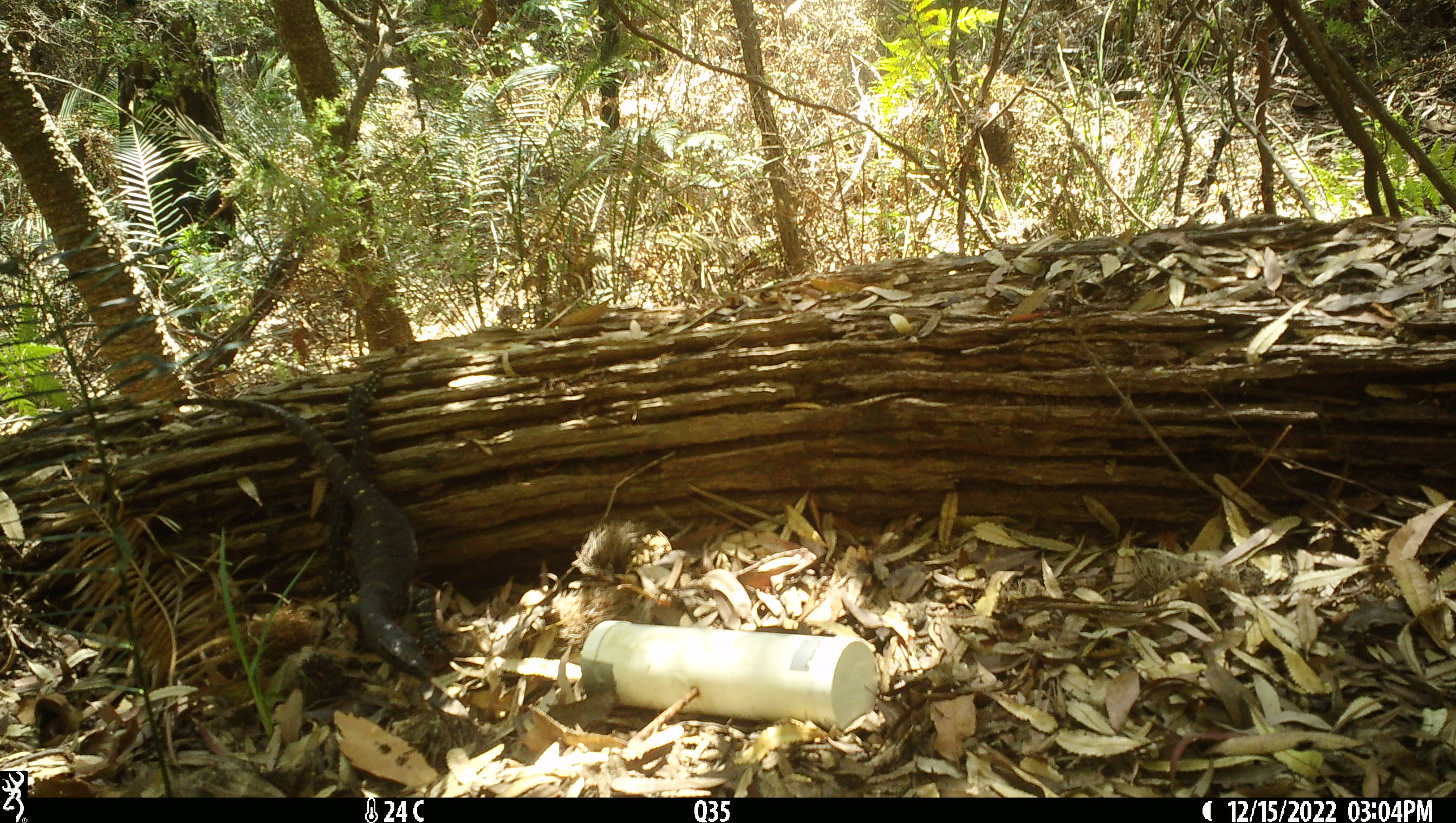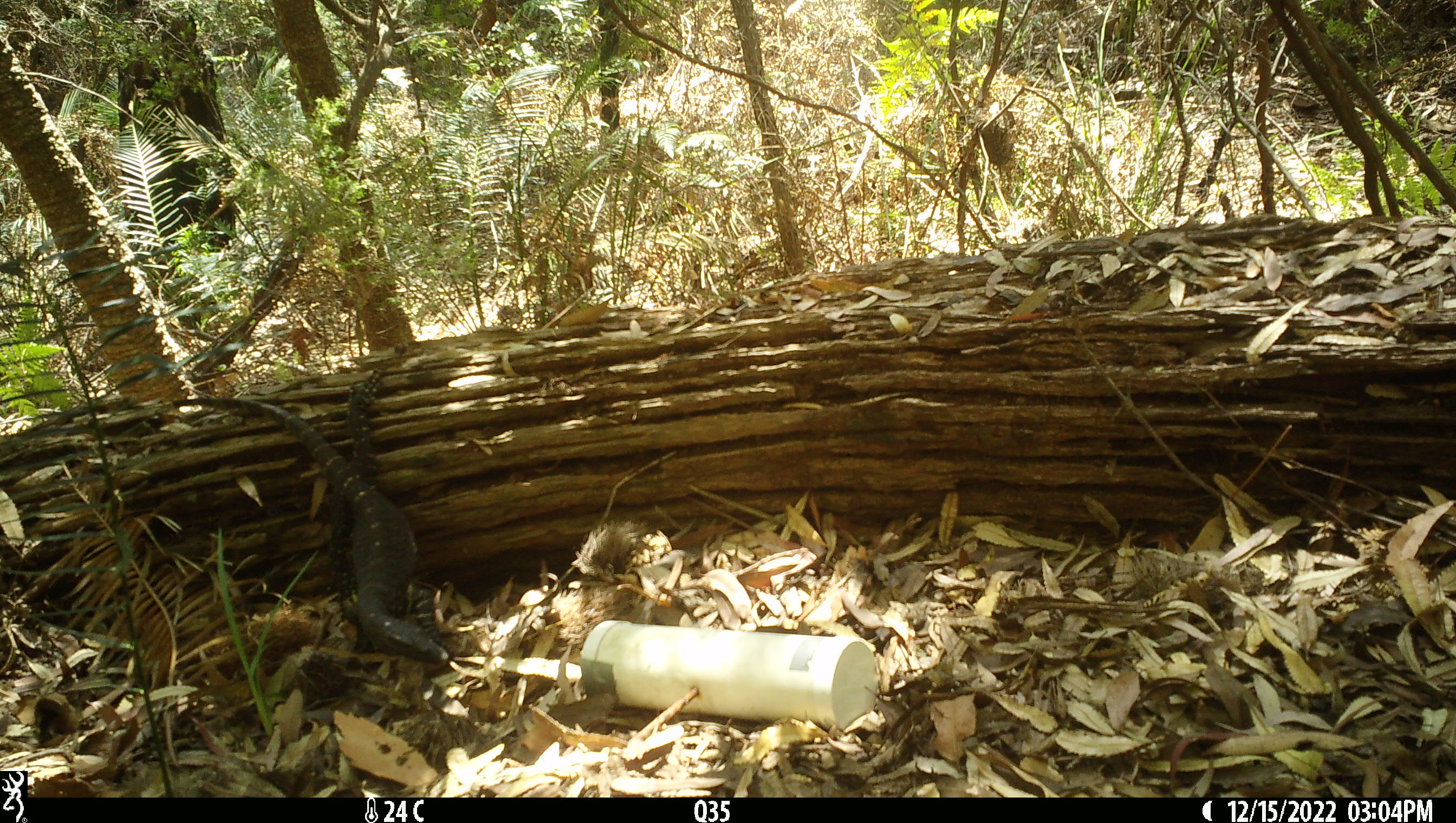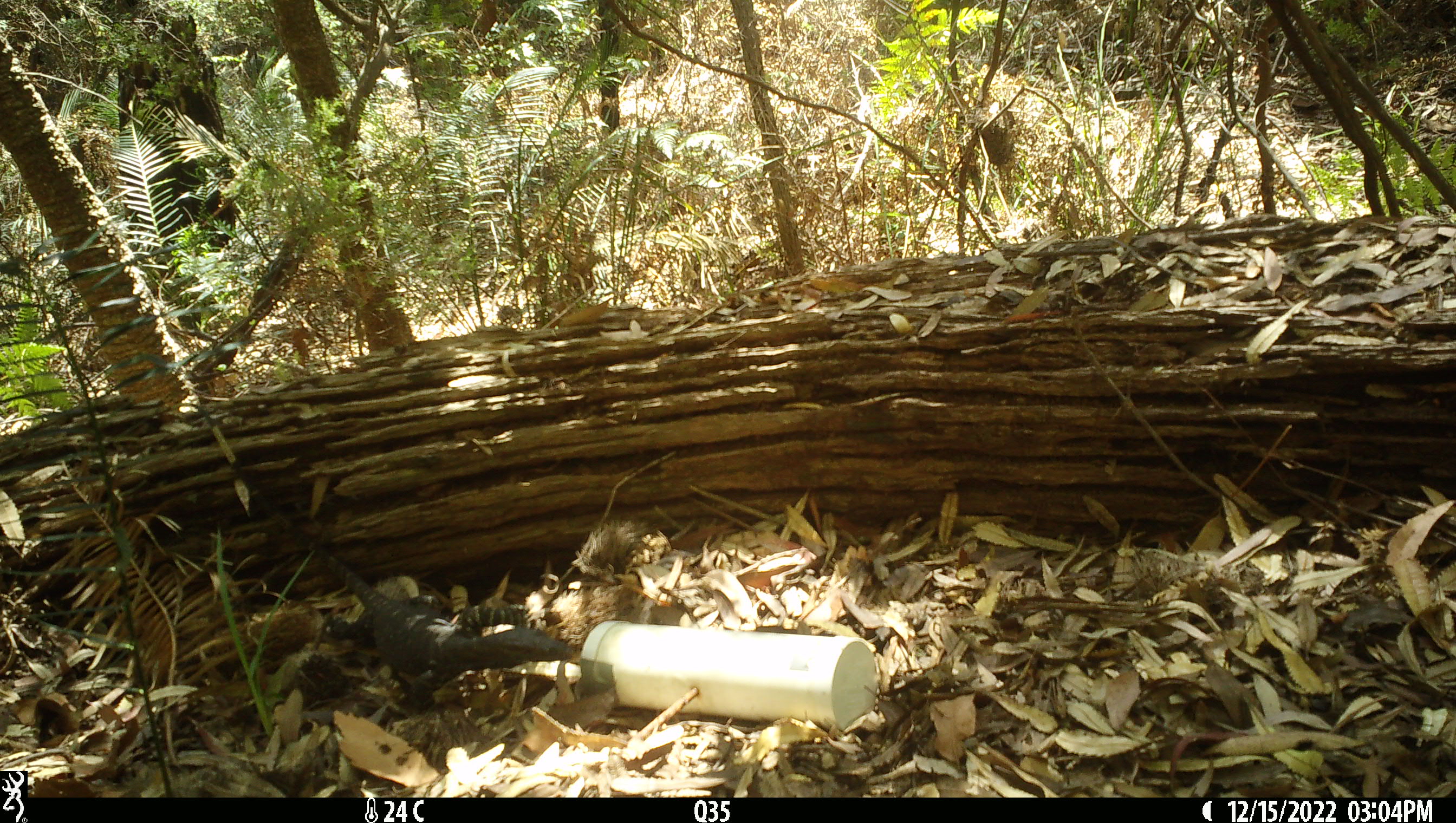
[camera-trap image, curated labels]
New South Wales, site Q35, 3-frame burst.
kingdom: Animalia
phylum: Chordata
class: Reptilia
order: Squamata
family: Varanidae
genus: Varanus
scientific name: Varanus varius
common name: lace monitor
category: goanna